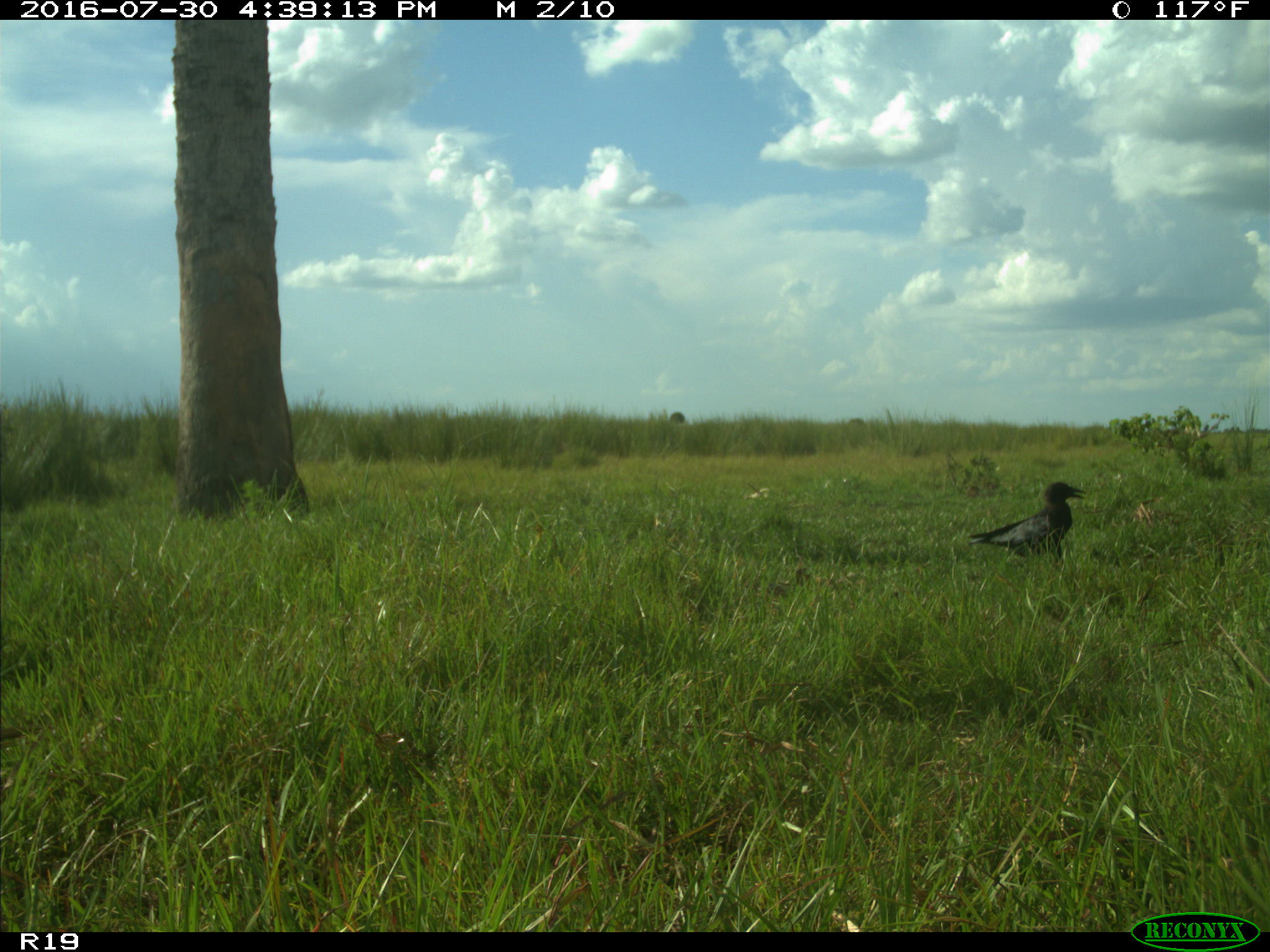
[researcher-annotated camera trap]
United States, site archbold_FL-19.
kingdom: Animalia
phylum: Chordata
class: Aves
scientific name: Aves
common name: birds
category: unidentified bird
Unidentified bird (birds) (Aves).